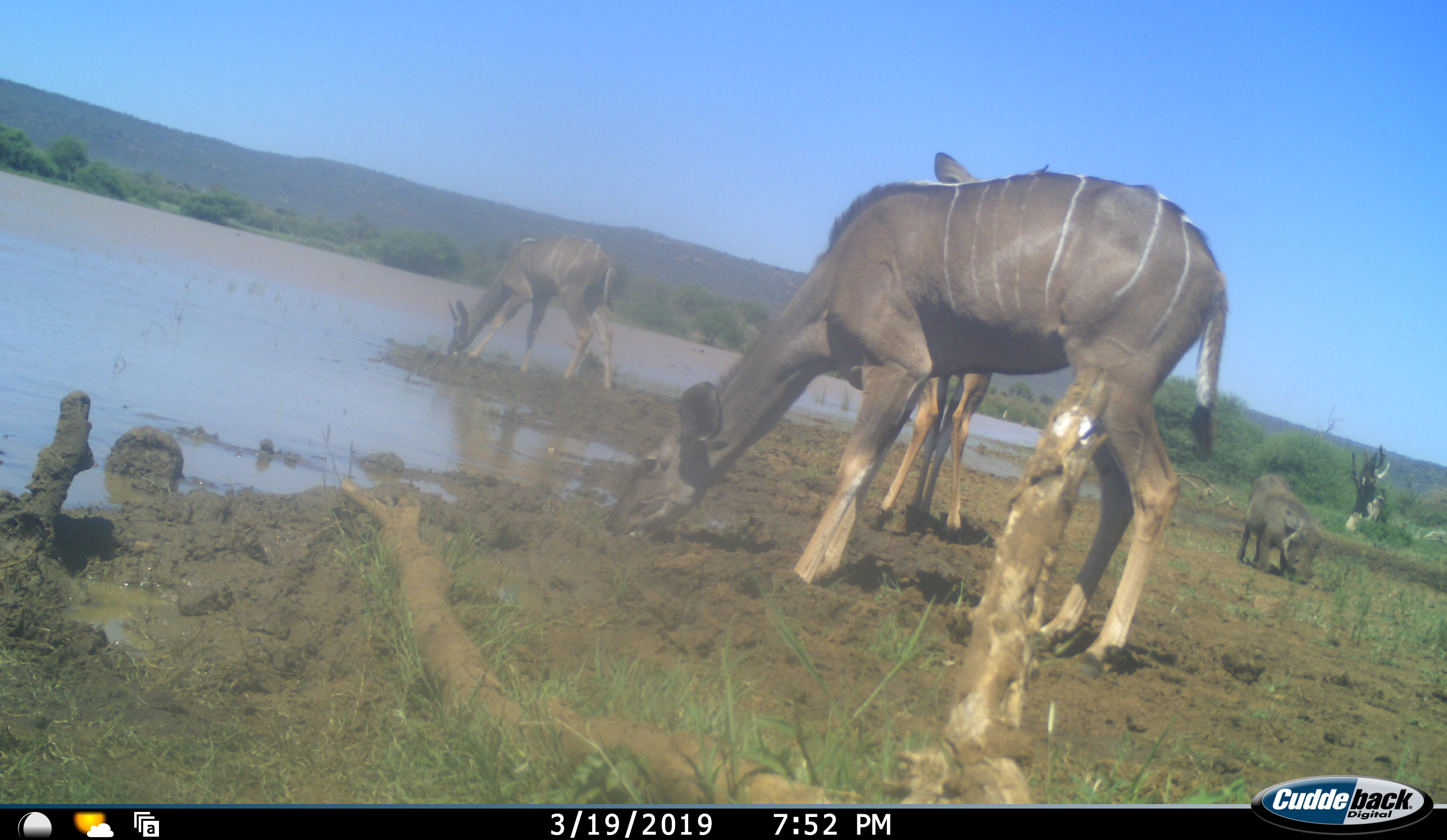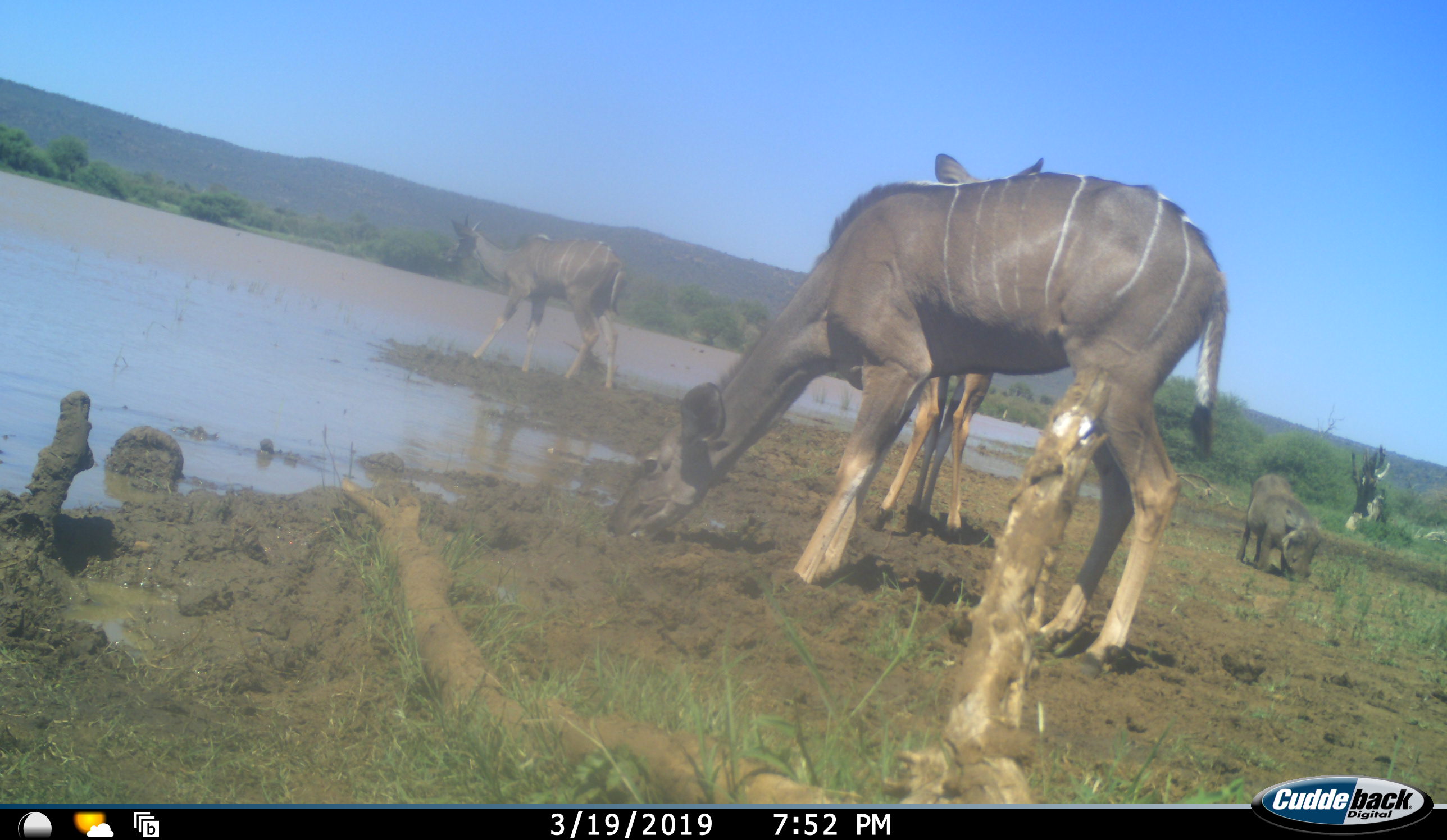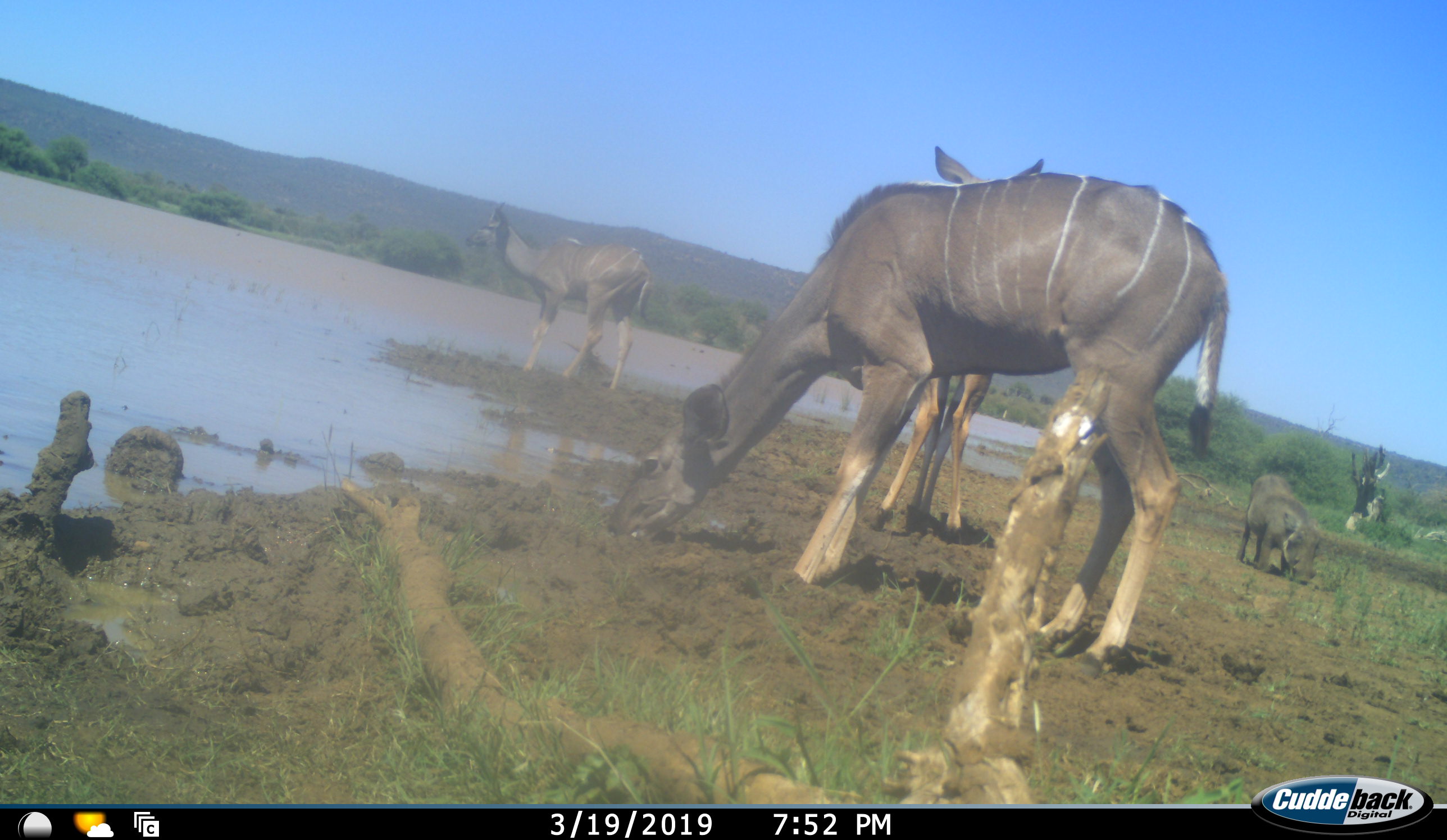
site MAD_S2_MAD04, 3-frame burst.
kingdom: Animalia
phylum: Chordata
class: Mammalia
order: Artiodactyla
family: Bovidae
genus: Tragelaphus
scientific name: Tragelaphus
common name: kudu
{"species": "kudu (Tragelaphus)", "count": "3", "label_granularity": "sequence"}